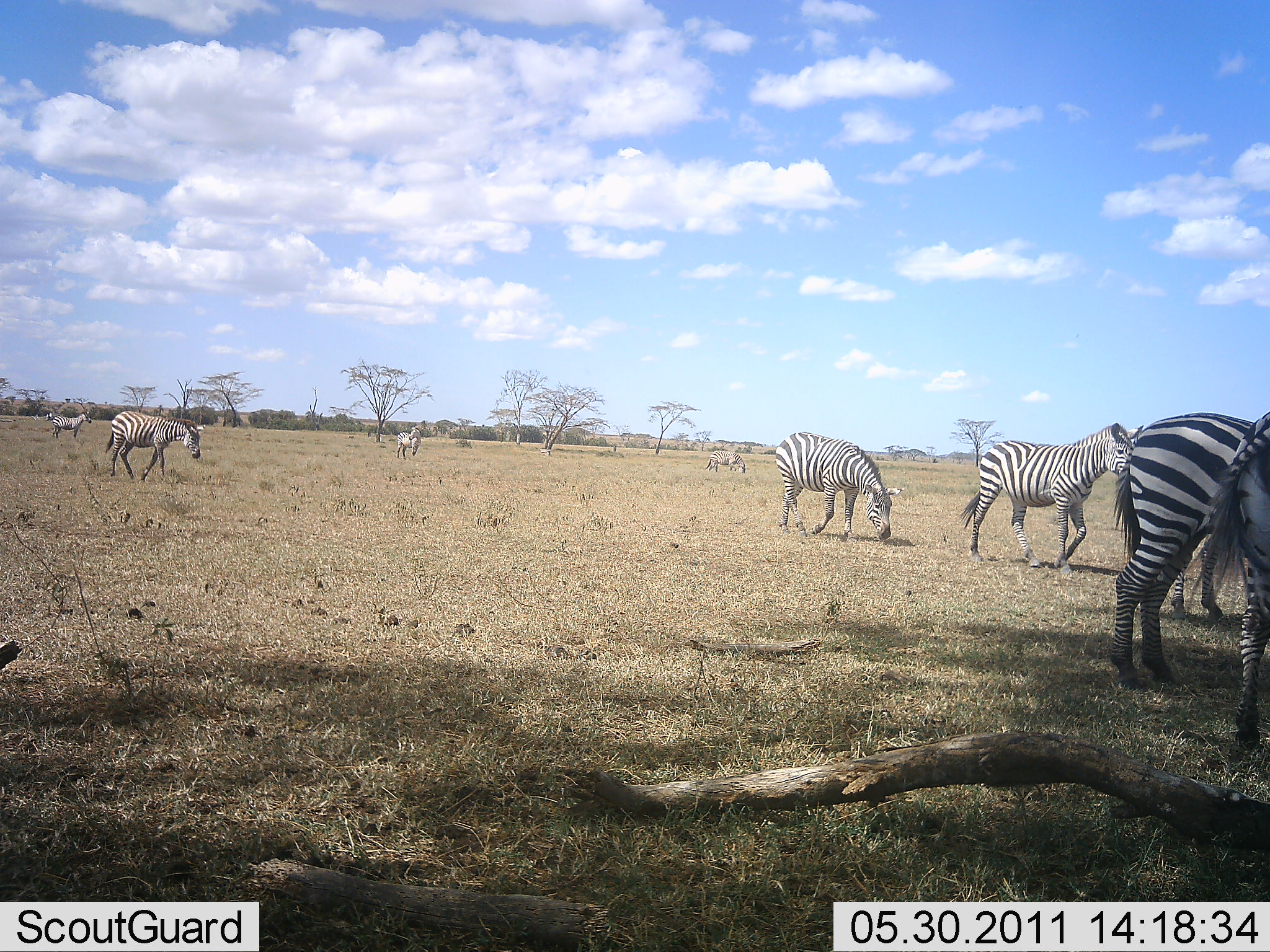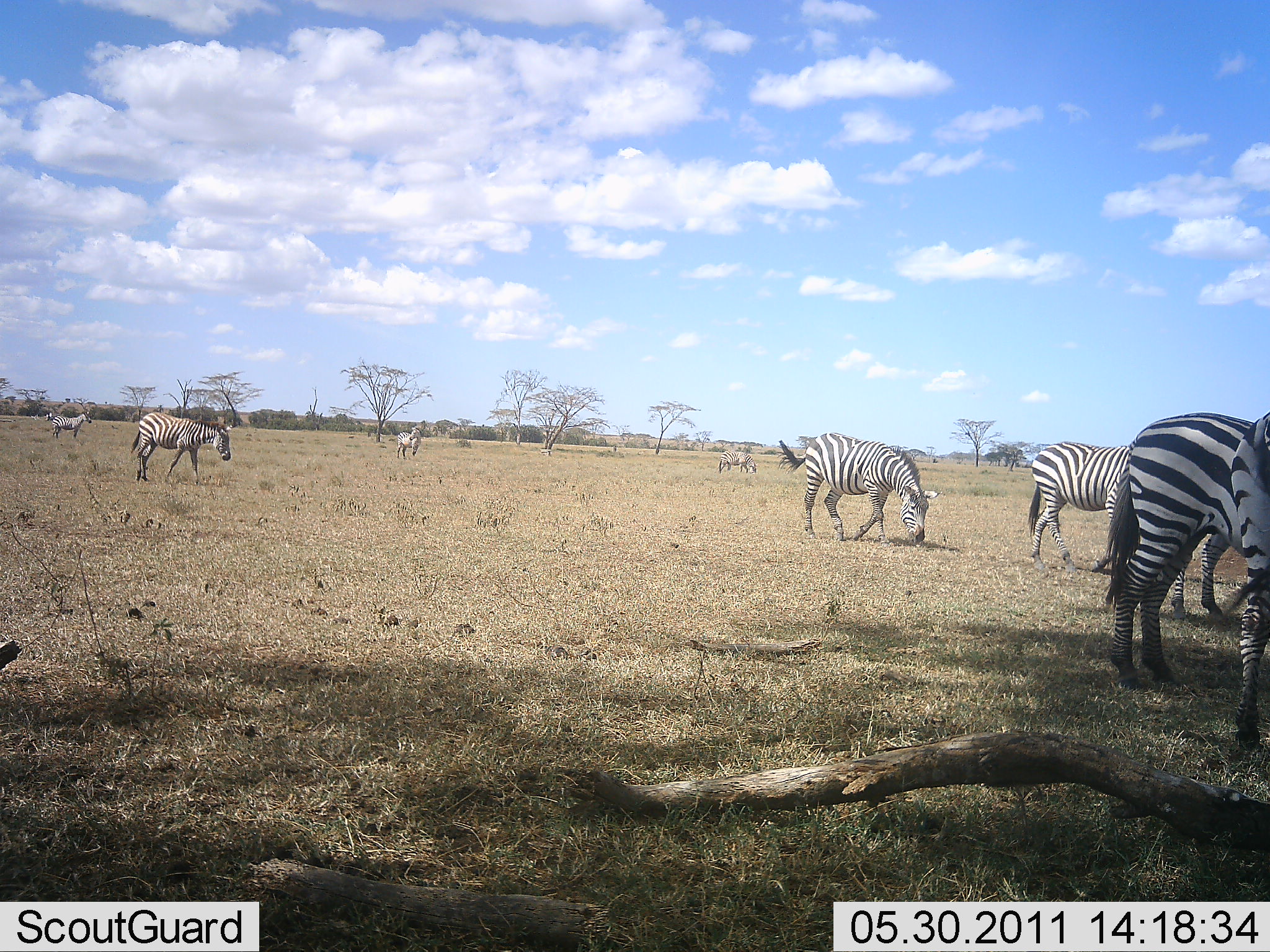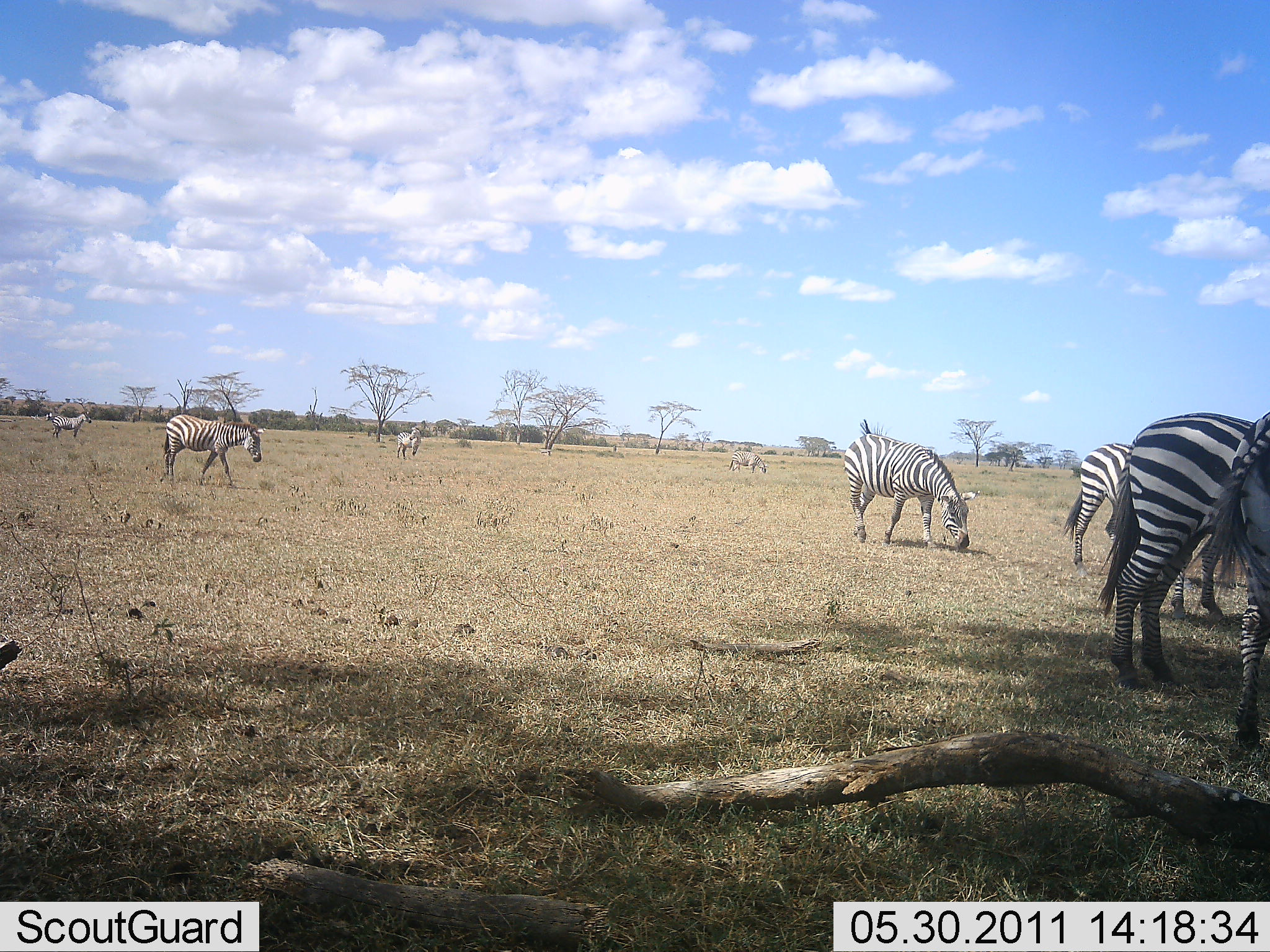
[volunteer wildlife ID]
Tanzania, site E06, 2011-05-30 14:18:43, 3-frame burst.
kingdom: Animalia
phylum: Chordata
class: Mammalia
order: Perissodactyla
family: Equidae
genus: Equus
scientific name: Equus quagga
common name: plains zebra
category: zebra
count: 9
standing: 45%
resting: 0%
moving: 73%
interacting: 0%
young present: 0%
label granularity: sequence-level